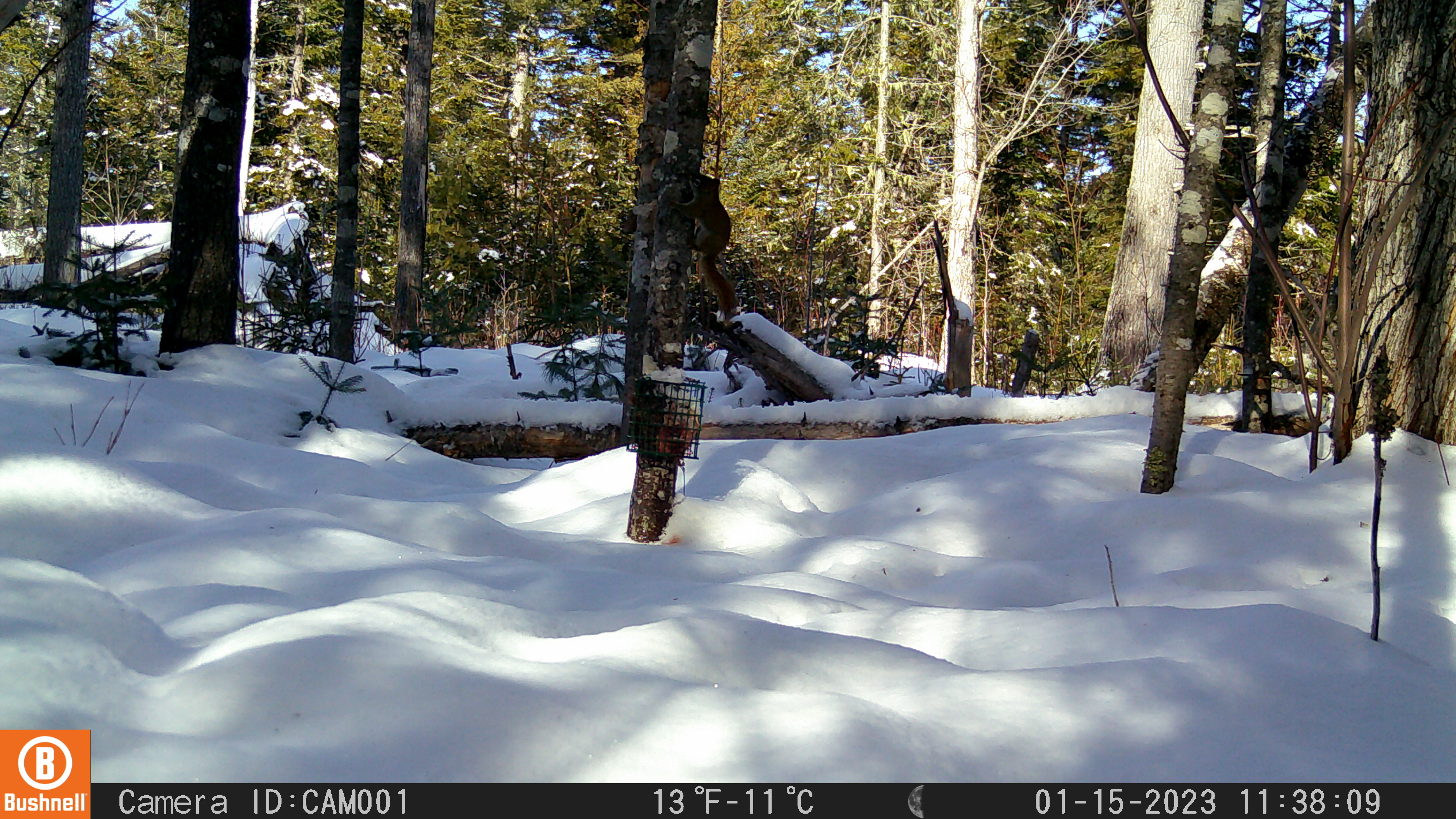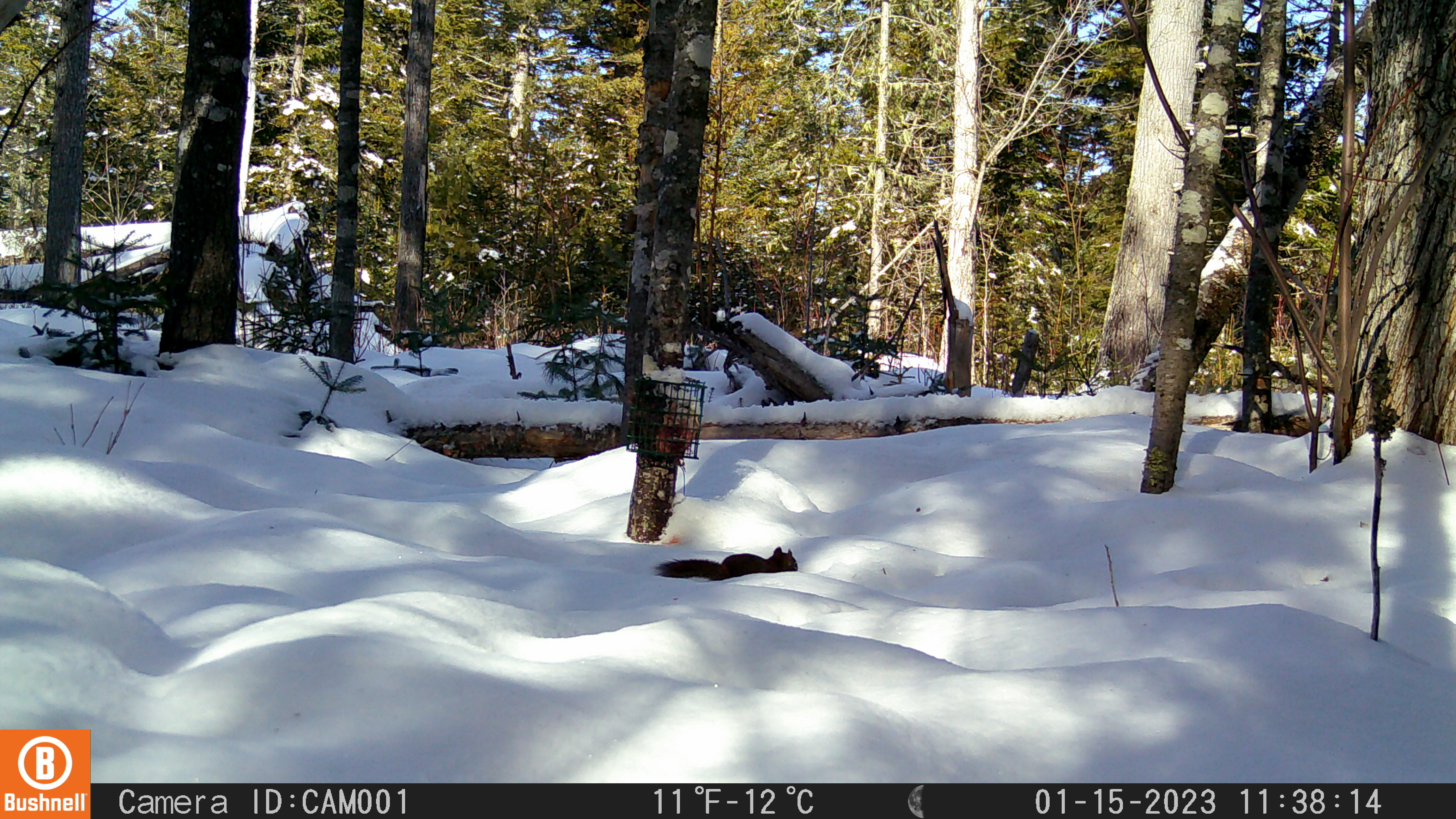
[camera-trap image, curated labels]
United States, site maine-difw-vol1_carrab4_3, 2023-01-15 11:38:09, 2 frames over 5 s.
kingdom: Animalia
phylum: Chordata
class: Mammalia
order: Rodentia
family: Sciuridae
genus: Tamiasciurus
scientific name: Tamiasciurus hudsonicus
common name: red squirrel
Red squirrel (Tamiasciurus hudsonicus).